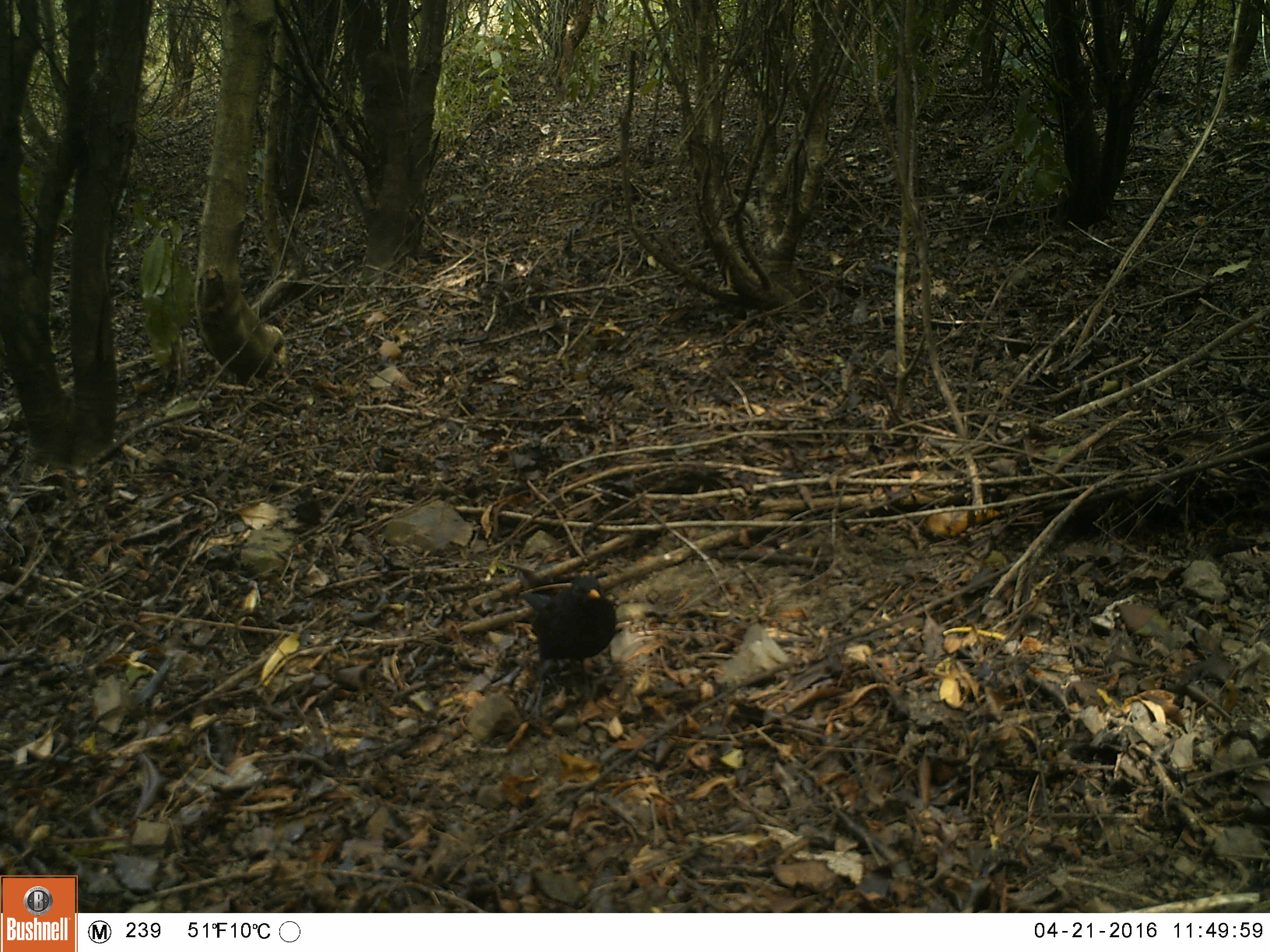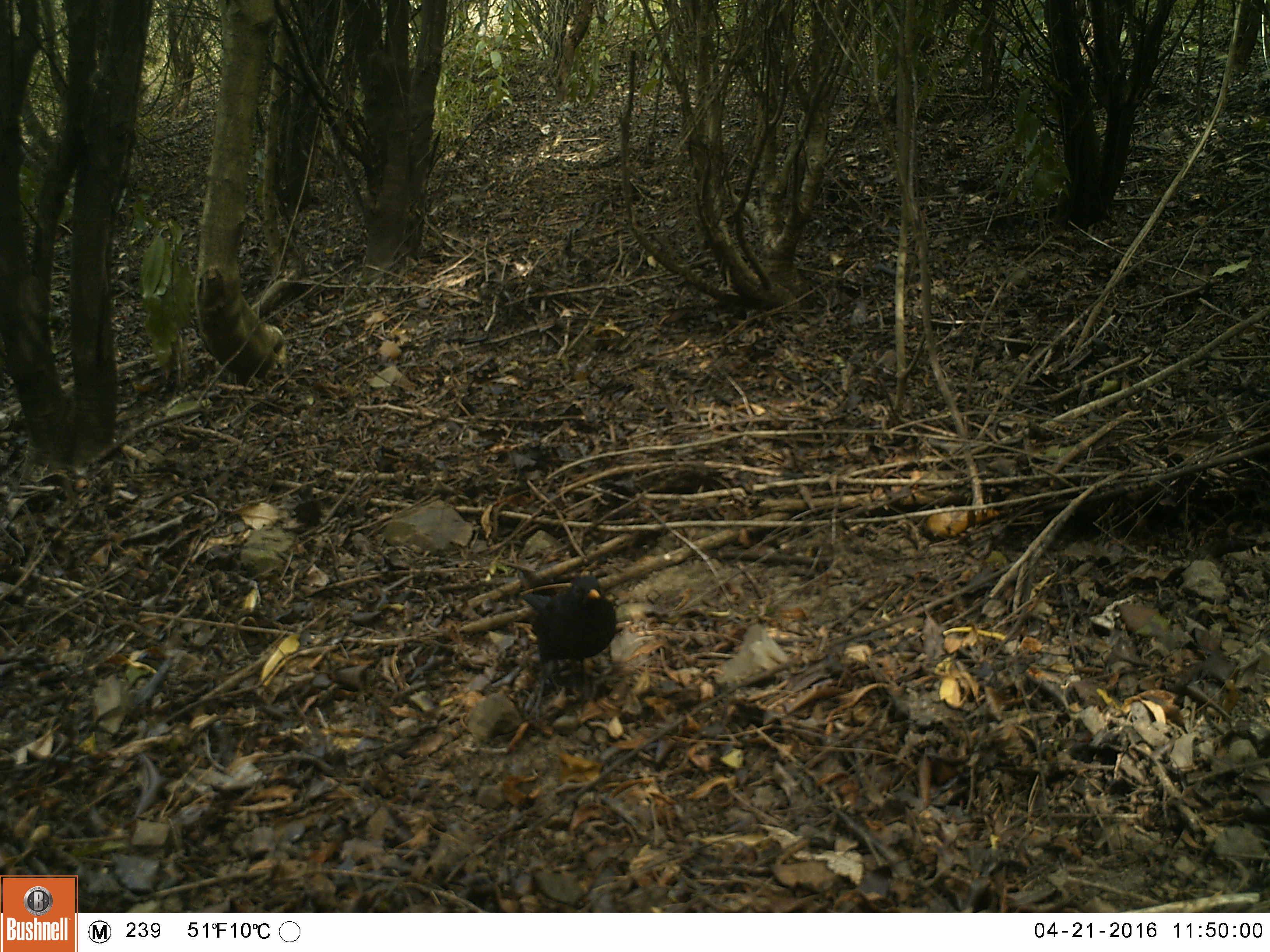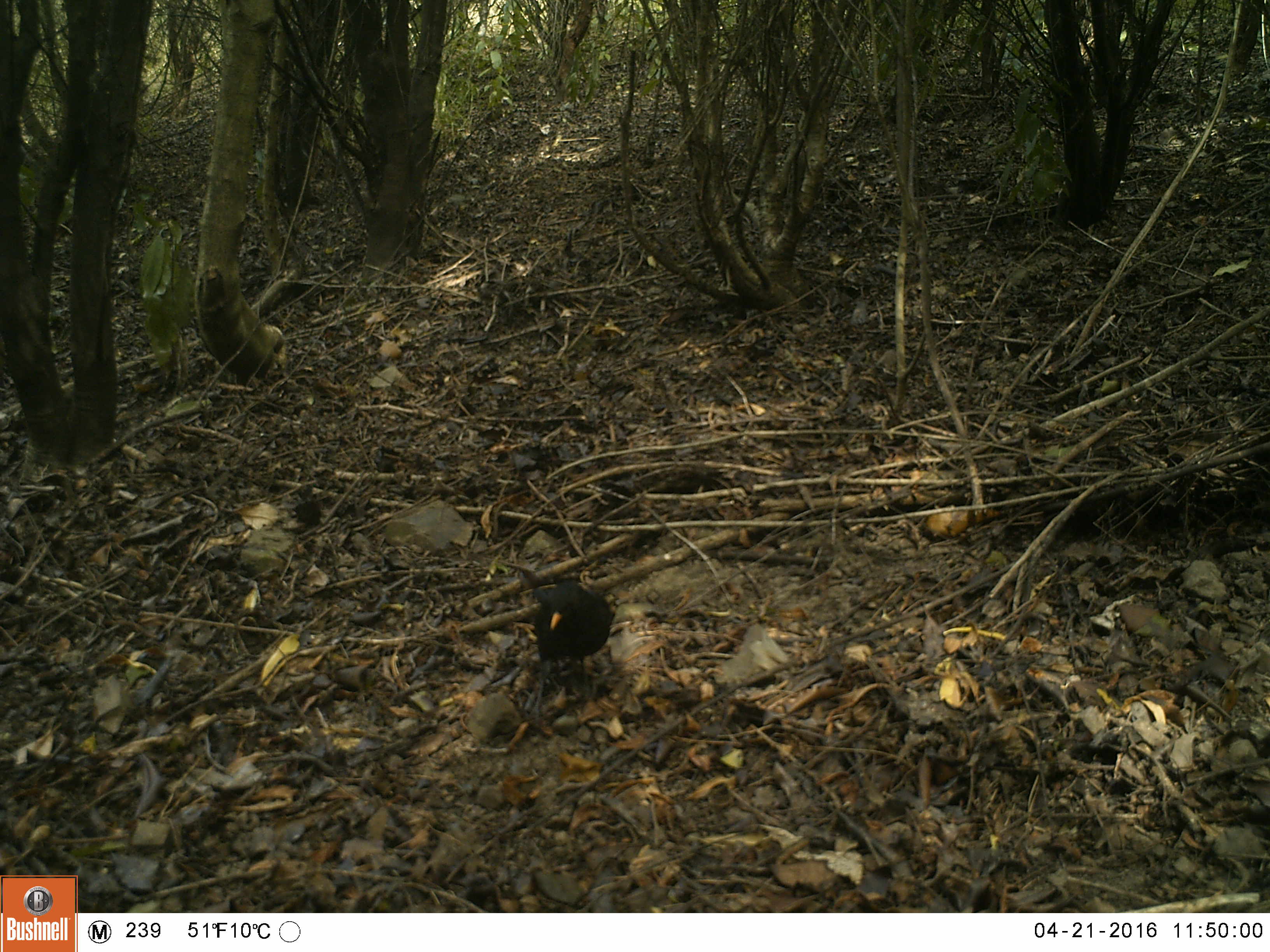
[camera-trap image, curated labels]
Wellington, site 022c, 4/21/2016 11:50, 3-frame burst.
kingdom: Animalia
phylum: Chordata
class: Aves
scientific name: Aves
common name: bird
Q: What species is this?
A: Bird (Aves).